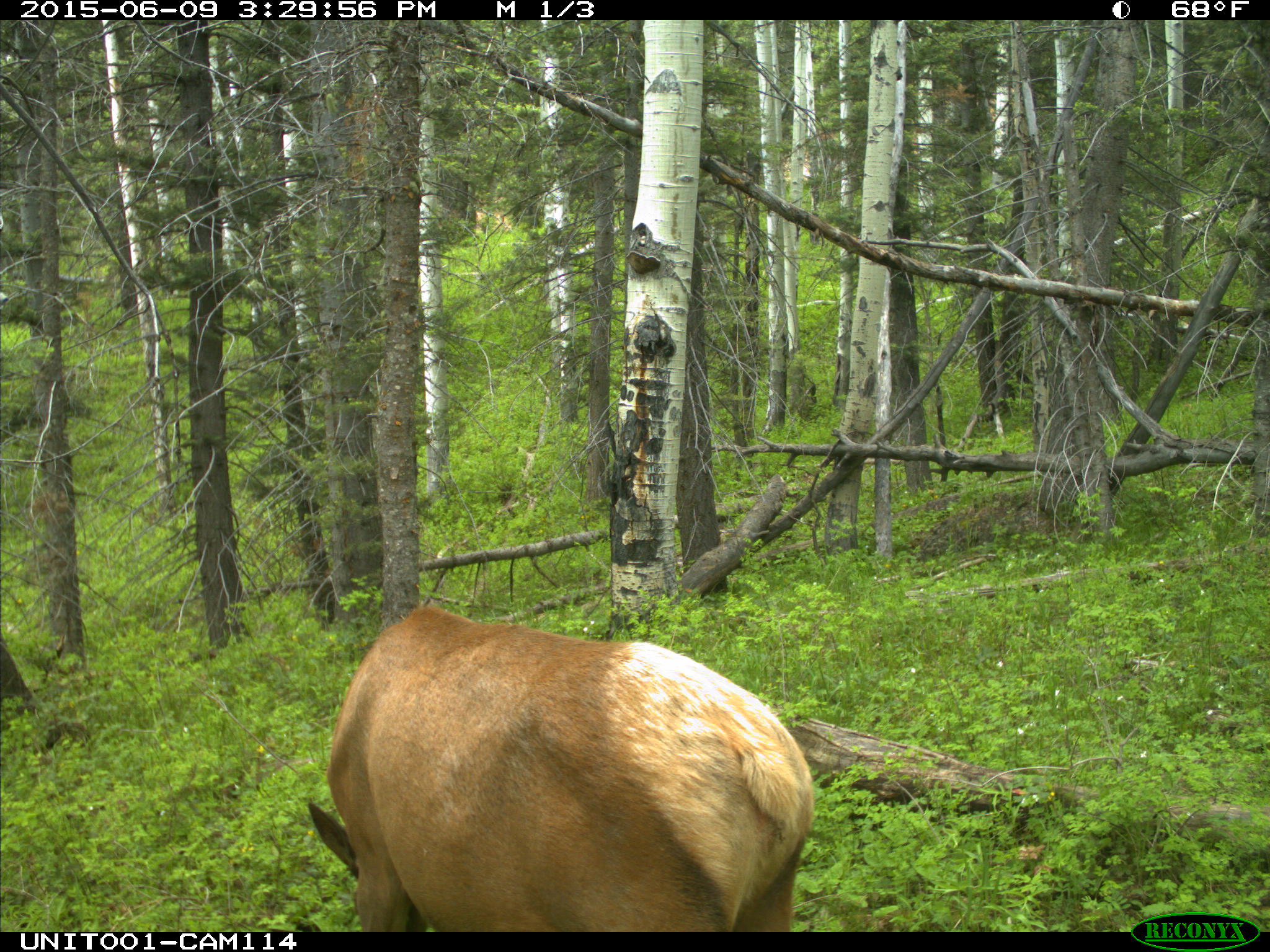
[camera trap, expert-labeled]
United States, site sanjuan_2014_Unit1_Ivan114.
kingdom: Animalia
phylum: Chordata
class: Mammalia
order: Artiodactyla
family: Cervidae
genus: Cervus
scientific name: Cervus elaphus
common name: red deer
Cervus elaphus (red deer).